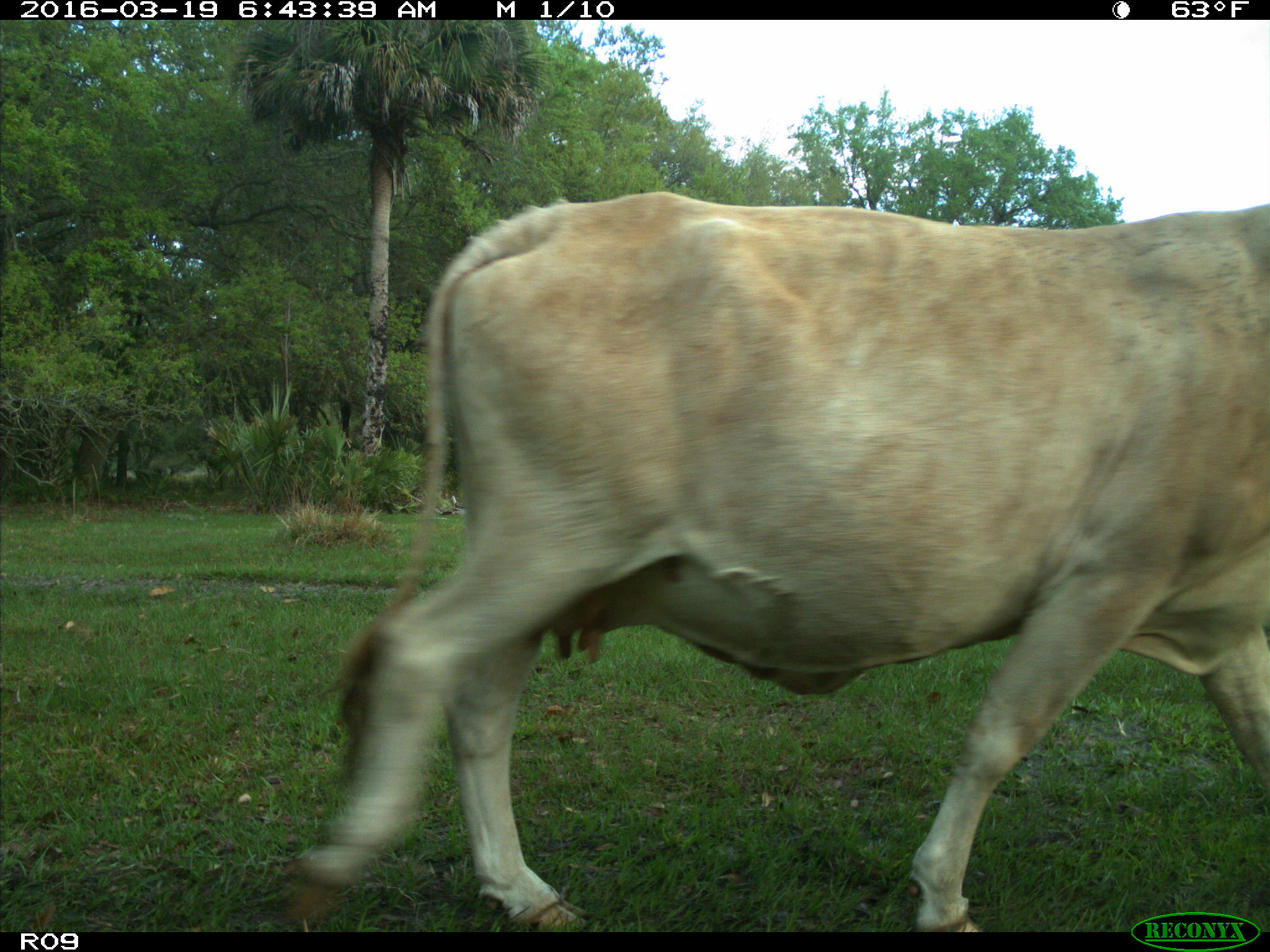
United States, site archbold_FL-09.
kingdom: Animalia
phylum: Chordata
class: Mammalia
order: Artiodactyla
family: Bovidae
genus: Bos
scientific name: Bos taurus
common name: domestic cow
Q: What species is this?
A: Bos taurus (domestic cow).